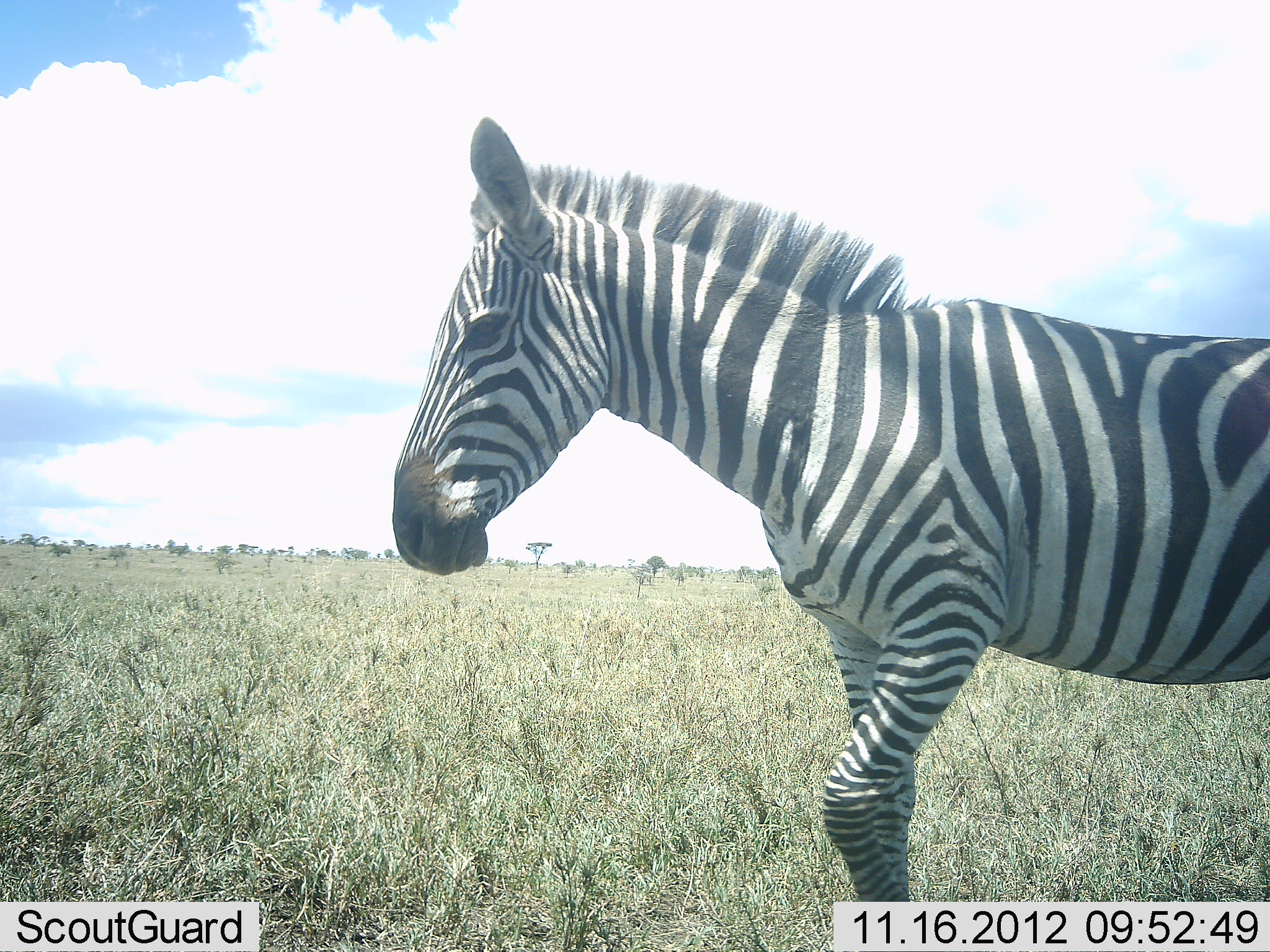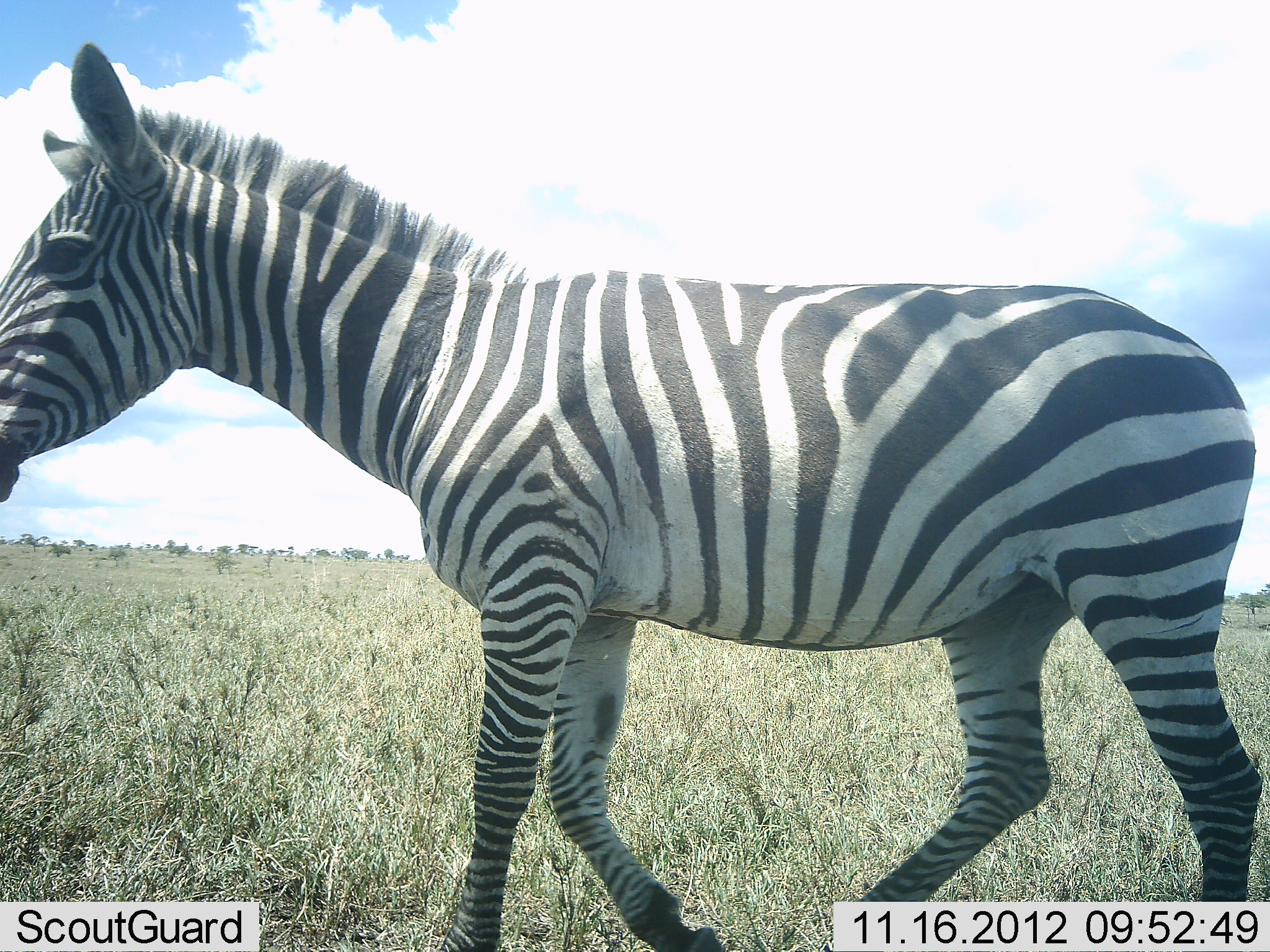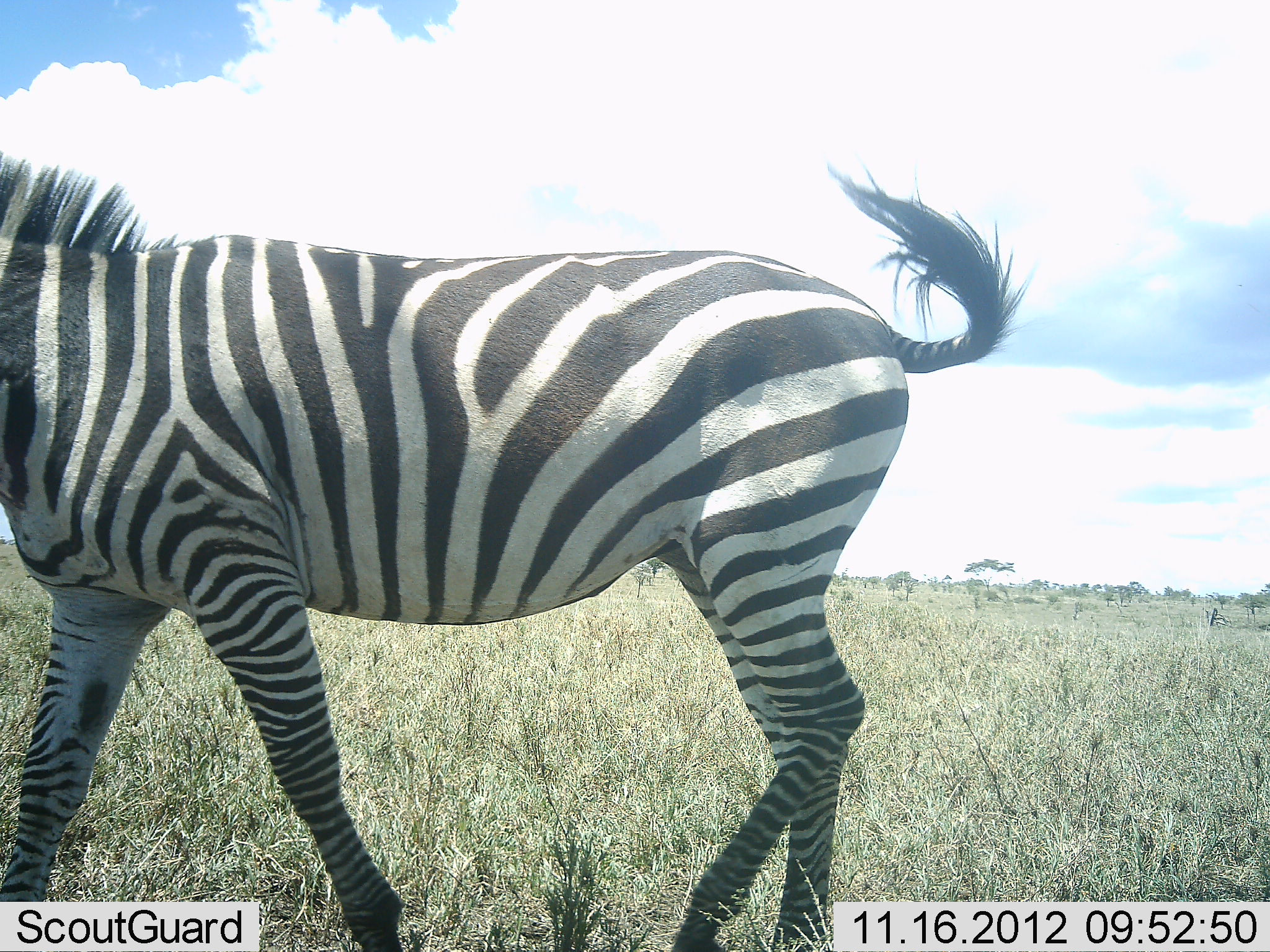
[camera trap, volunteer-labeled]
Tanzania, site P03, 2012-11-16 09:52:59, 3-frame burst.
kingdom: Animalia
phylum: Chordata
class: Mammalia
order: Perissodactyla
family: Equidae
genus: Equus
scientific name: Equus quagga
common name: plains zebra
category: zebra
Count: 1.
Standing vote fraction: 0%.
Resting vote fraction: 0%.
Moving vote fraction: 100%.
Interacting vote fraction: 0%.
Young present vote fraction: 0%.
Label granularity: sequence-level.